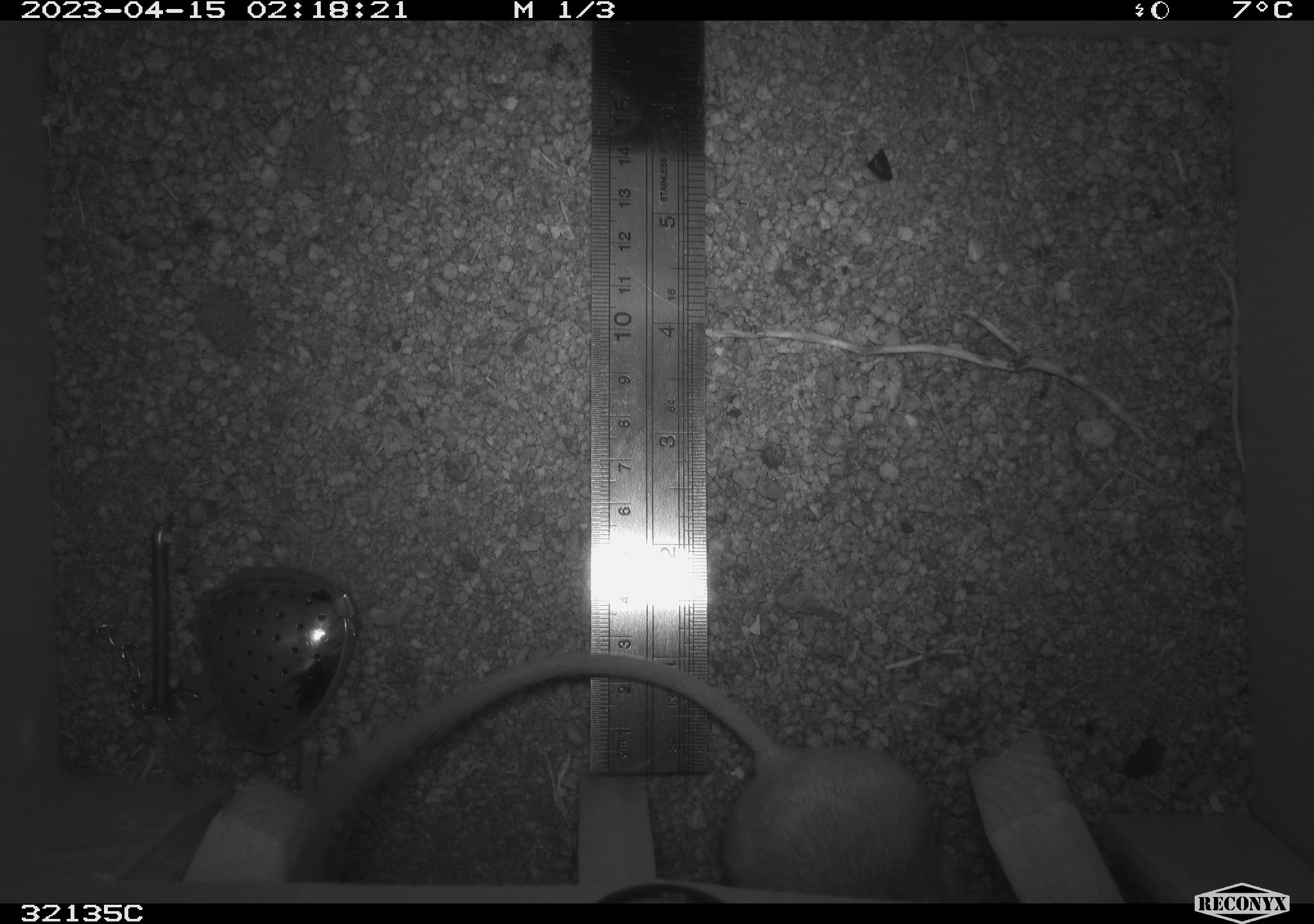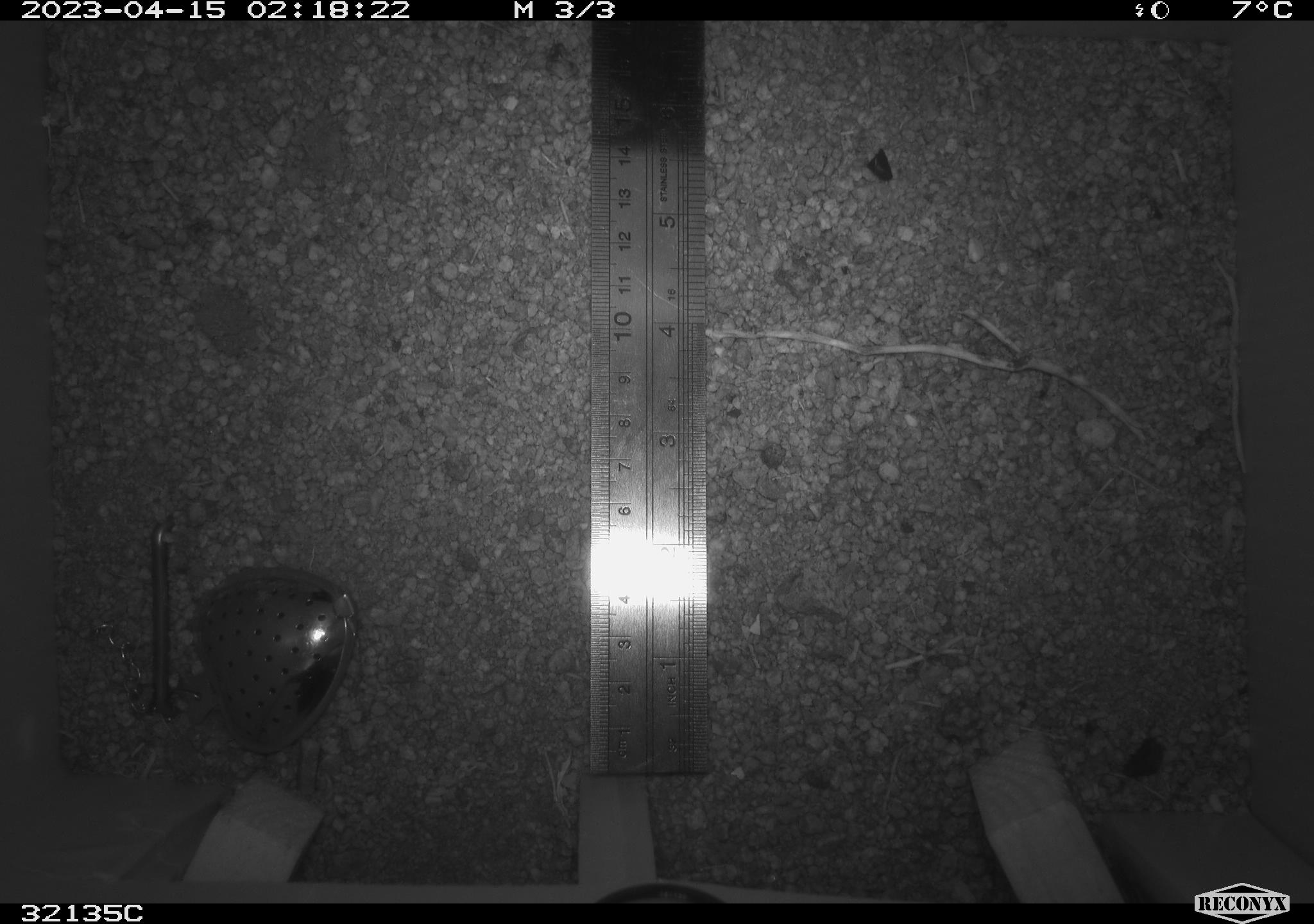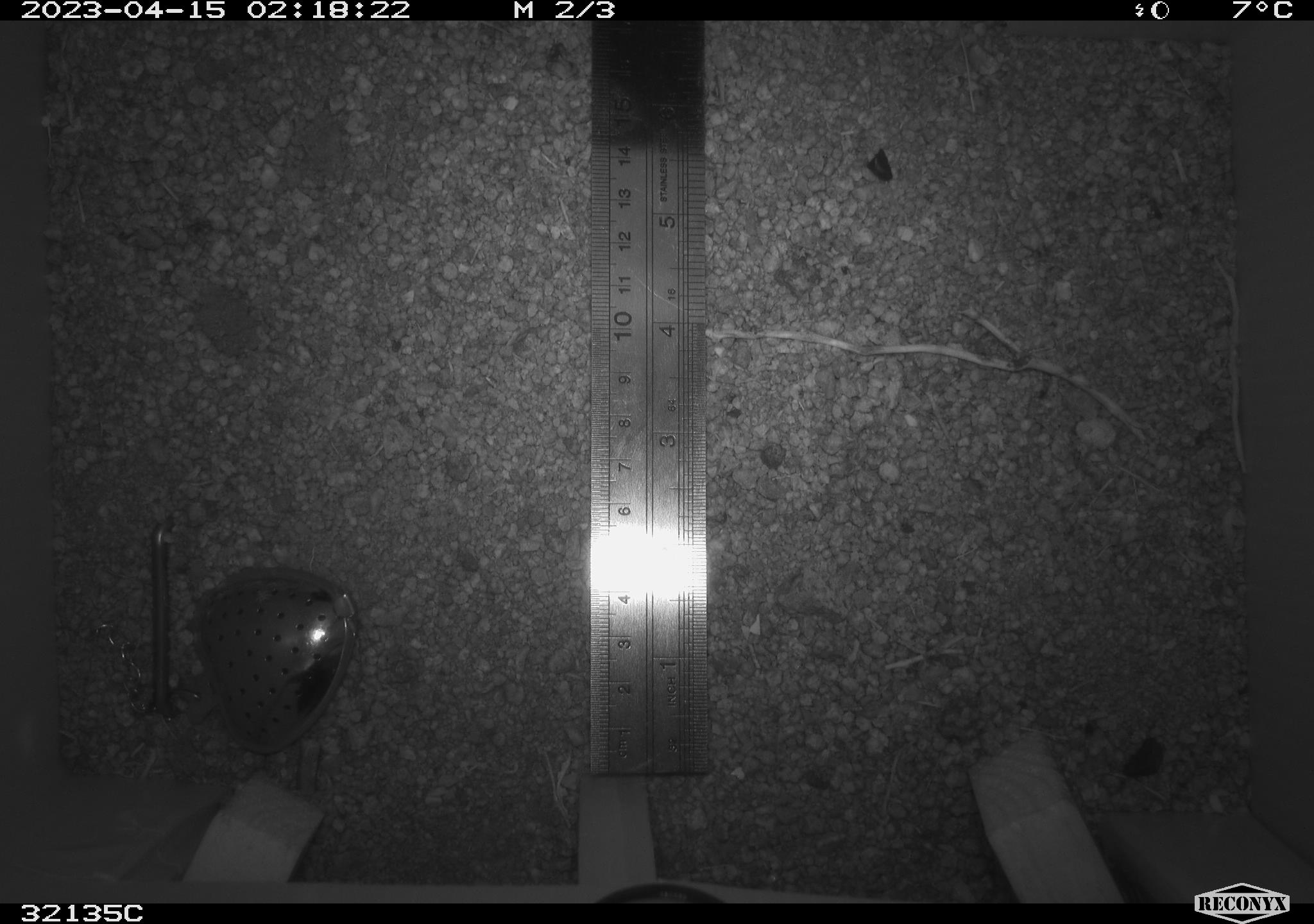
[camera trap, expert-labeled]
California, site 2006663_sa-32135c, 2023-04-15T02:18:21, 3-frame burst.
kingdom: Animalia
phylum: Chordata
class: Mammalia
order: Rodentia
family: Heteromyidae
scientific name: Heteromyidae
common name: kangaroo rats and pocket mice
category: heteromyidae family